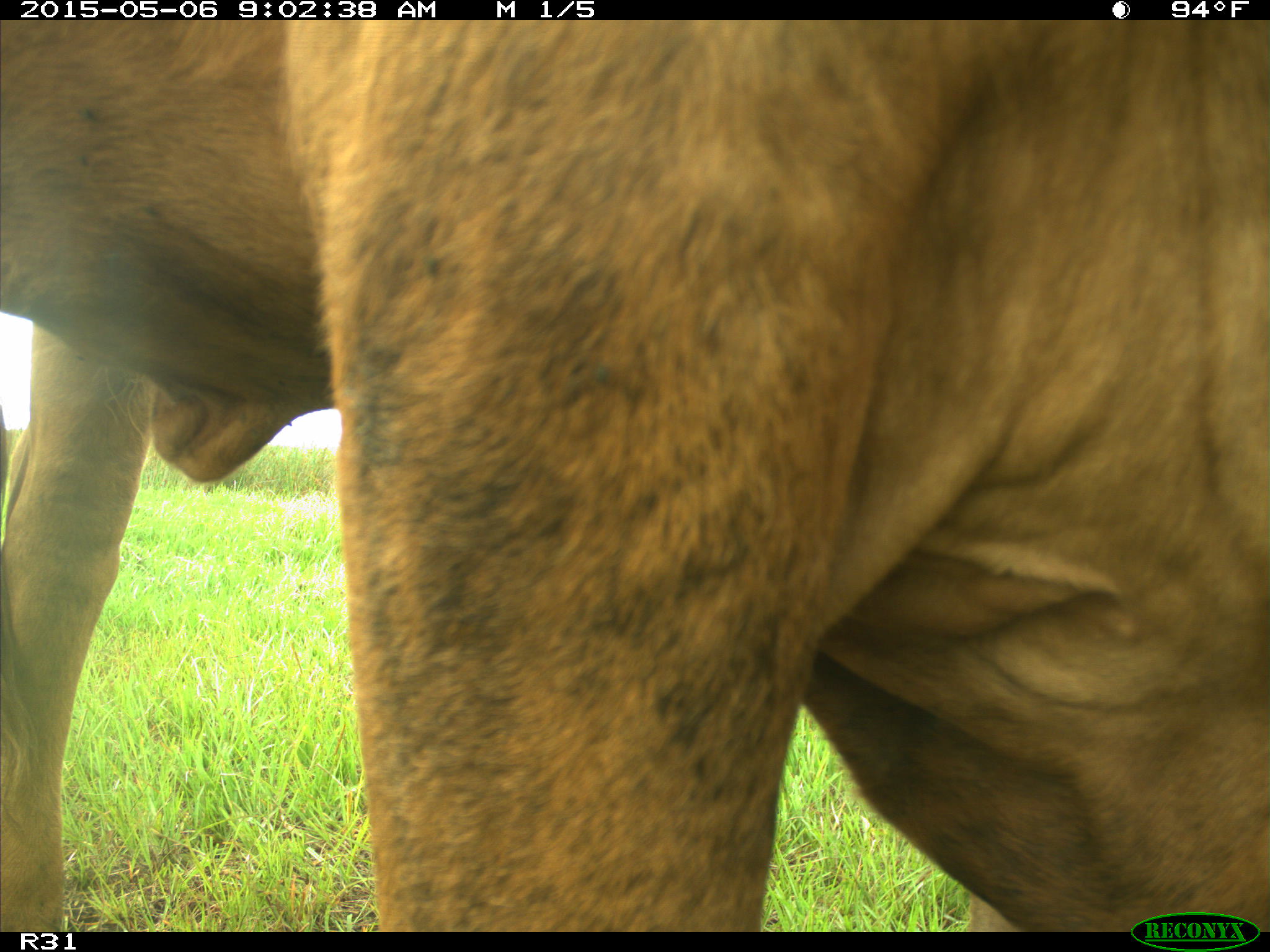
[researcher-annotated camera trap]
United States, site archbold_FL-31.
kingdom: Animalia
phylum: Chordata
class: Mammalia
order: Artiodactyla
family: Bovidae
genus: Bos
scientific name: Bos taurus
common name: domestic cow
Bos taurus (domestic cow).